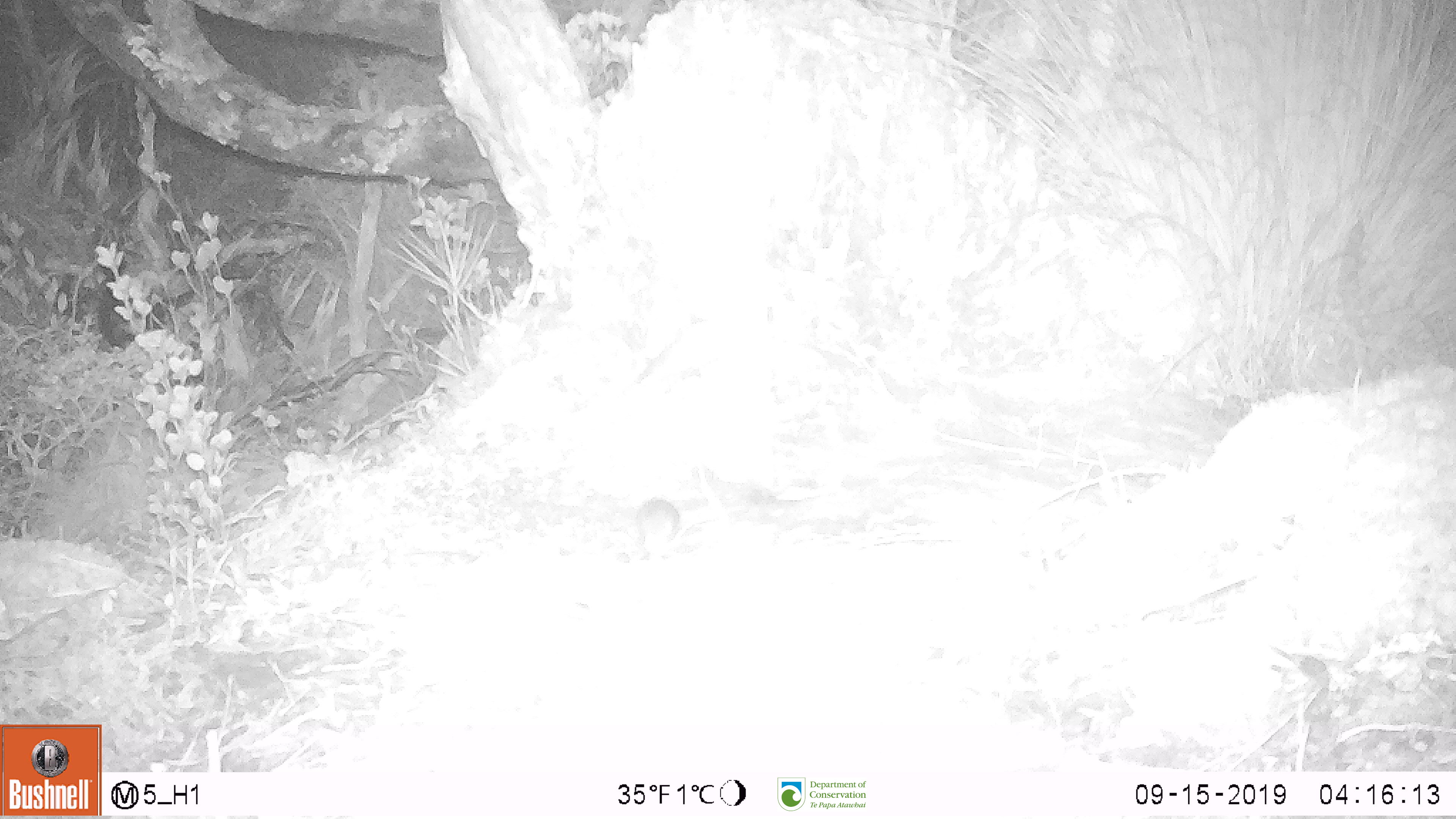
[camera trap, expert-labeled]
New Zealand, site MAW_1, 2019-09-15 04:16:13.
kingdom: Animalia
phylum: Chordata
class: Mammalia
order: Rodentia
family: Muridae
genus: Mus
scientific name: Mus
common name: mouse